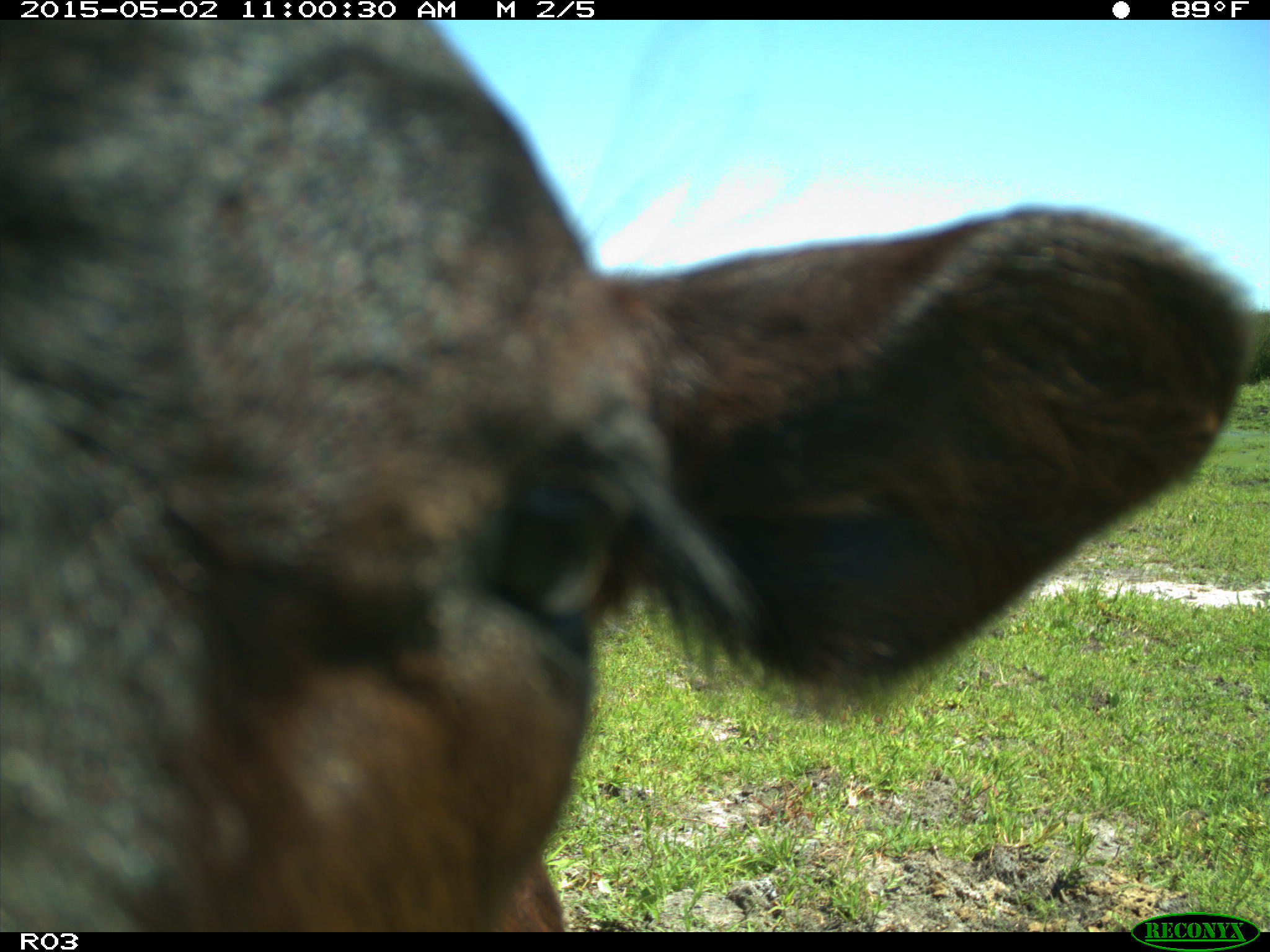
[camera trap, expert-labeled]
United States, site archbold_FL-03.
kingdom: Animalia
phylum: Chordata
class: Mammalia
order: Artiodactyla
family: Bovidae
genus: Bos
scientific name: Bos taurus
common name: domestic cow